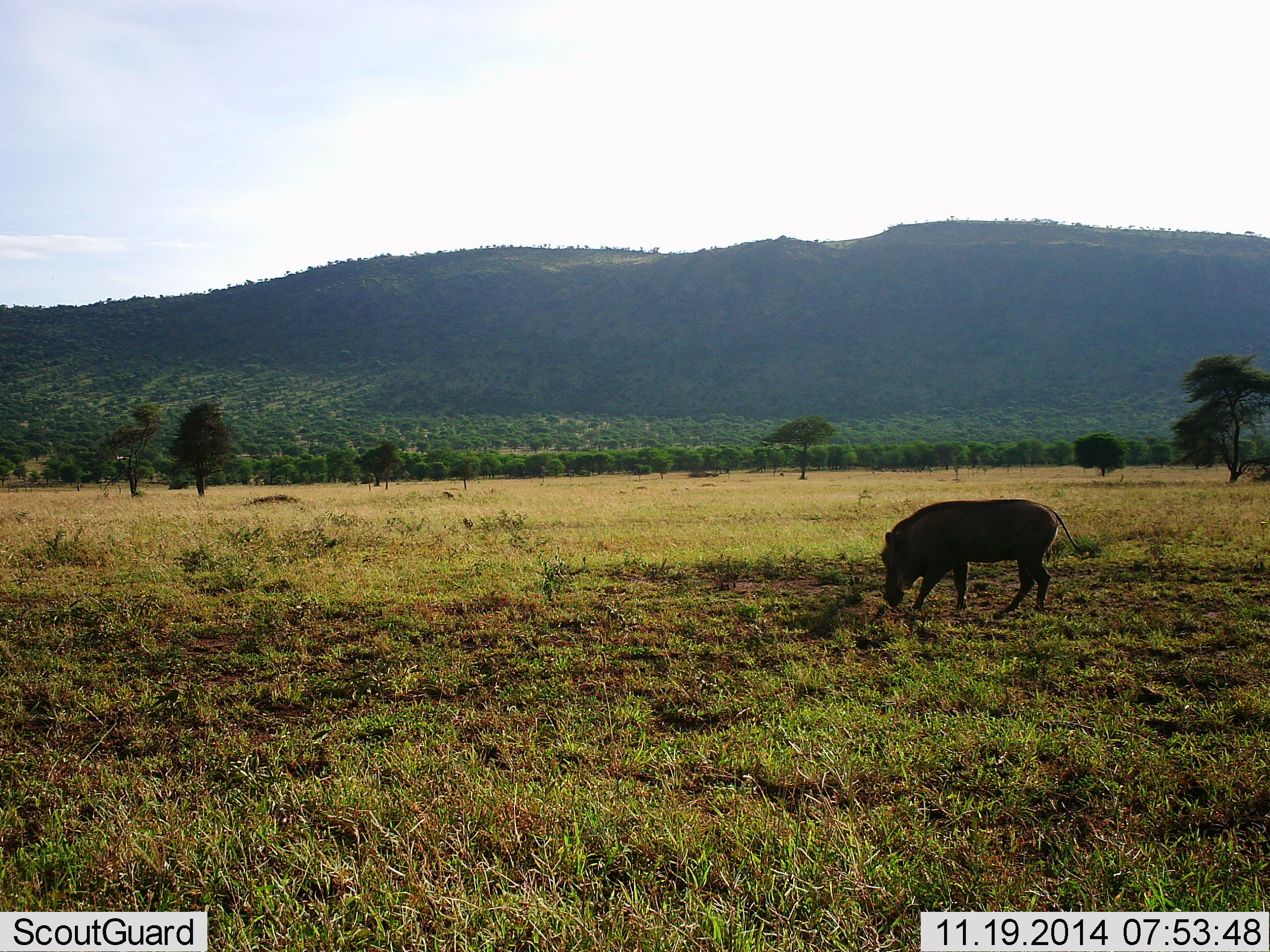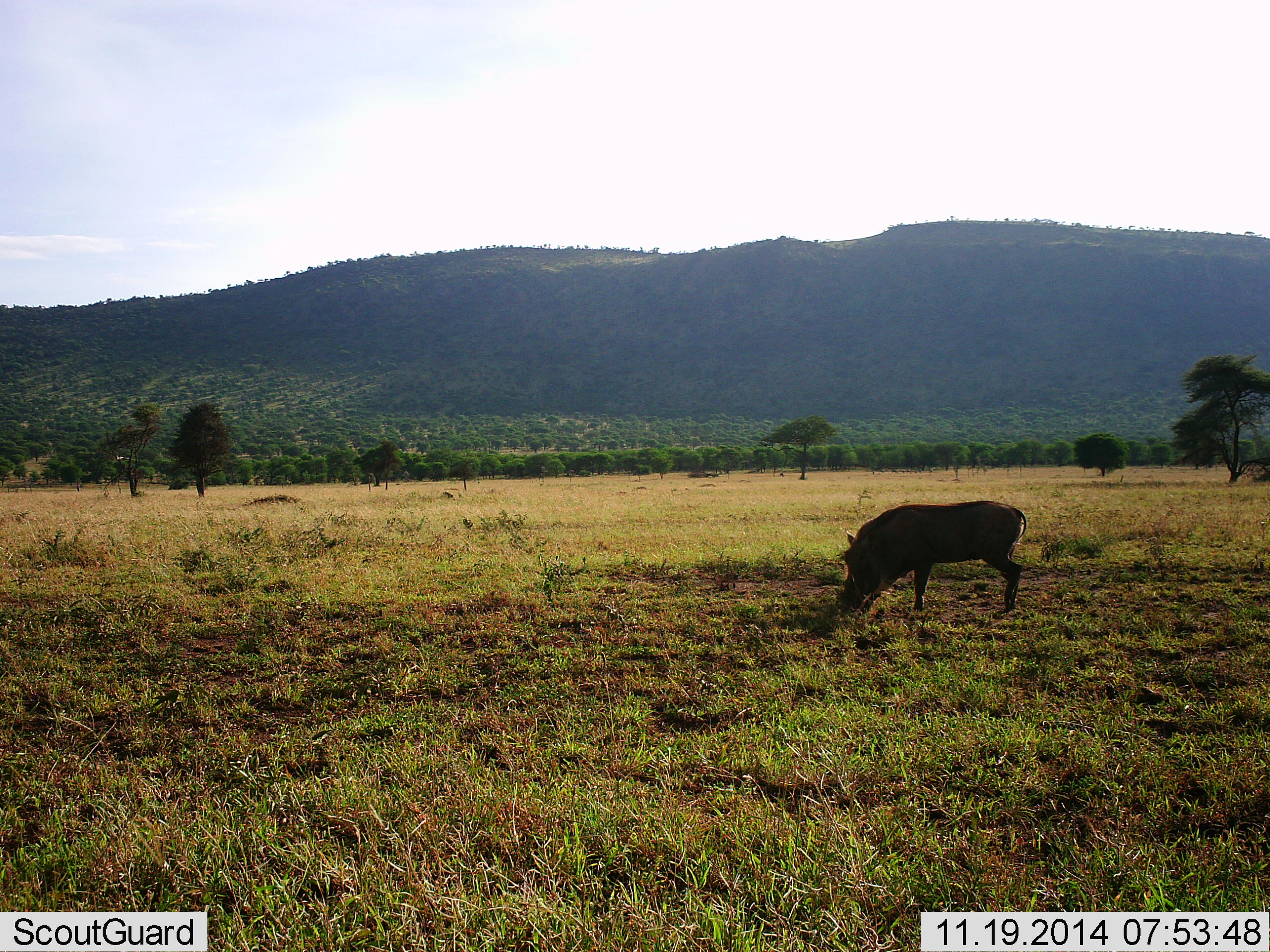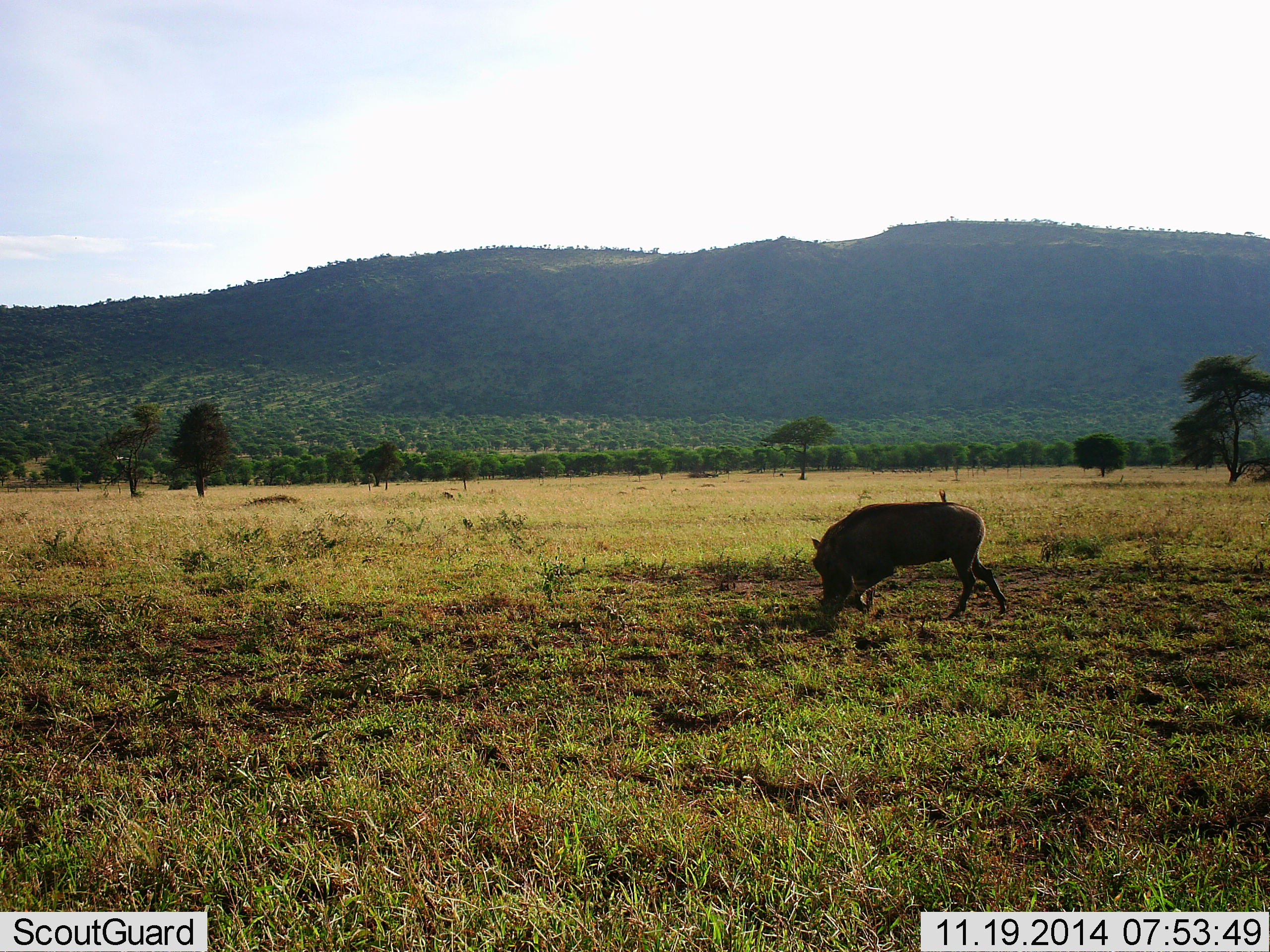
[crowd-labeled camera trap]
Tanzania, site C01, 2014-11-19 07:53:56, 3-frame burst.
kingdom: Animalia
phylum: Chordata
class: Mammalia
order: Artiodactyla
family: Suidae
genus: Phacochoerus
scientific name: Phacochoerus africanus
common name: warthog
Warthog (Phacochoerus africanus), count 1. Behavior (volunteer vote fractions): standing 10%, resting 0%, moving 30%, interacting 0%. Young present (vote fraction): 0%. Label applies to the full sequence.